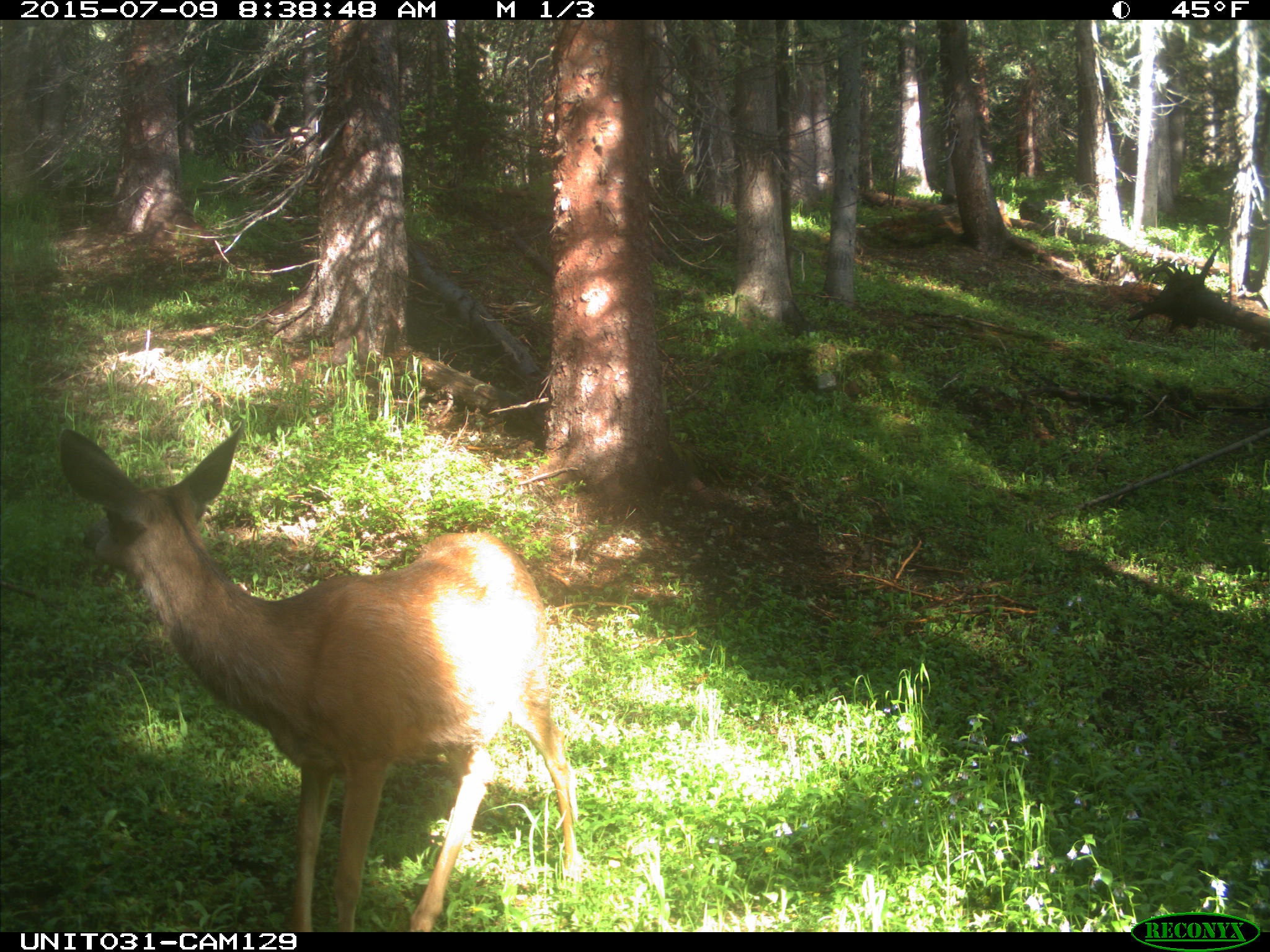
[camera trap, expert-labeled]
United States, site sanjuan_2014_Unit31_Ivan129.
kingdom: Animalia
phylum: Chordata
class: Mammalia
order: Artiodactyla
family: Cervidae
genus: Odocoileus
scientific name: Odocoileus hemionus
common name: mule deer